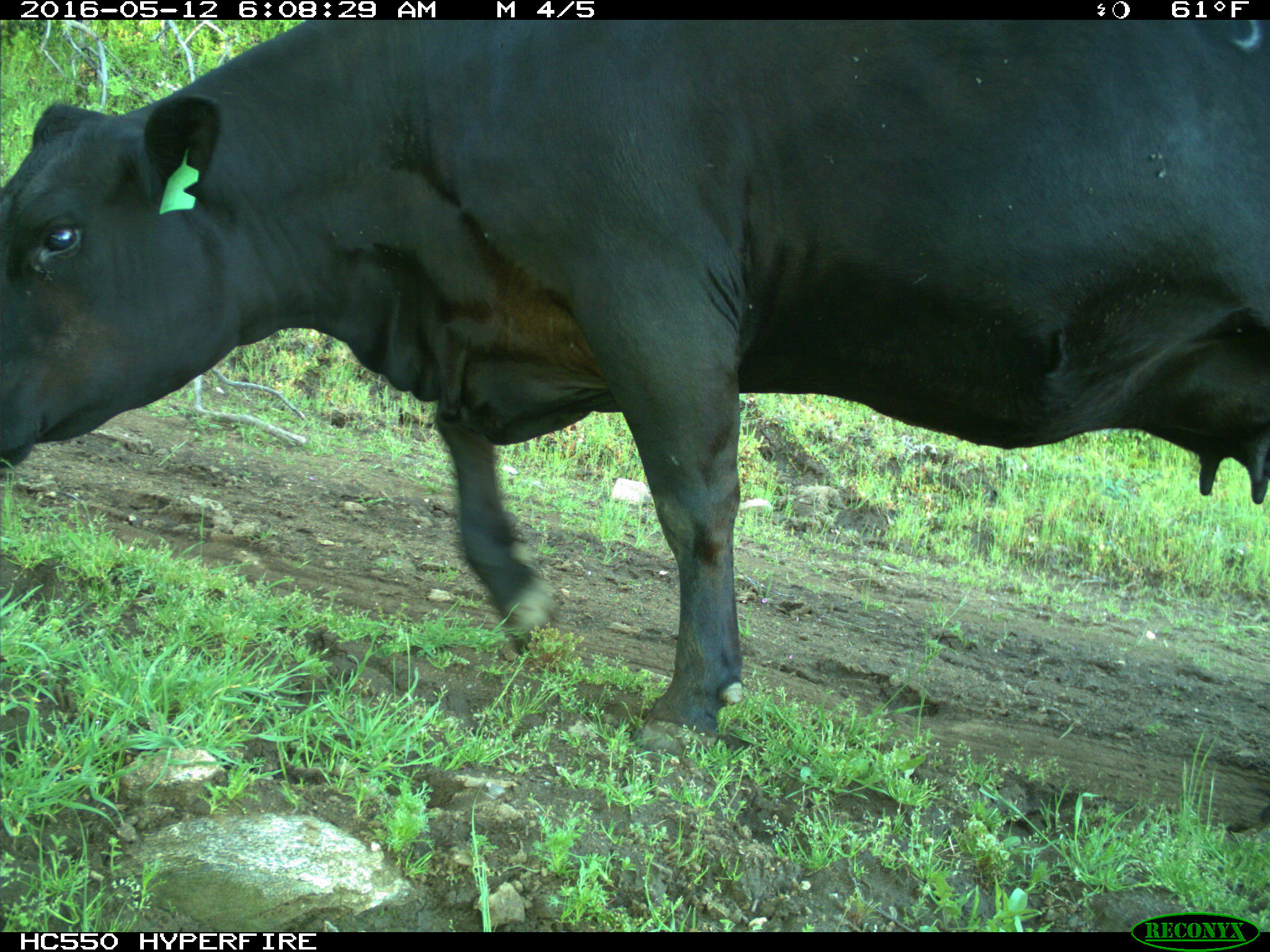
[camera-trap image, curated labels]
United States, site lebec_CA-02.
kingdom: Animalia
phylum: Chordata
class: Mammalia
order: Artiodactyla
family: Bovidae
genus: Bos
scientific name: Bos taurus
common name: domestic cow